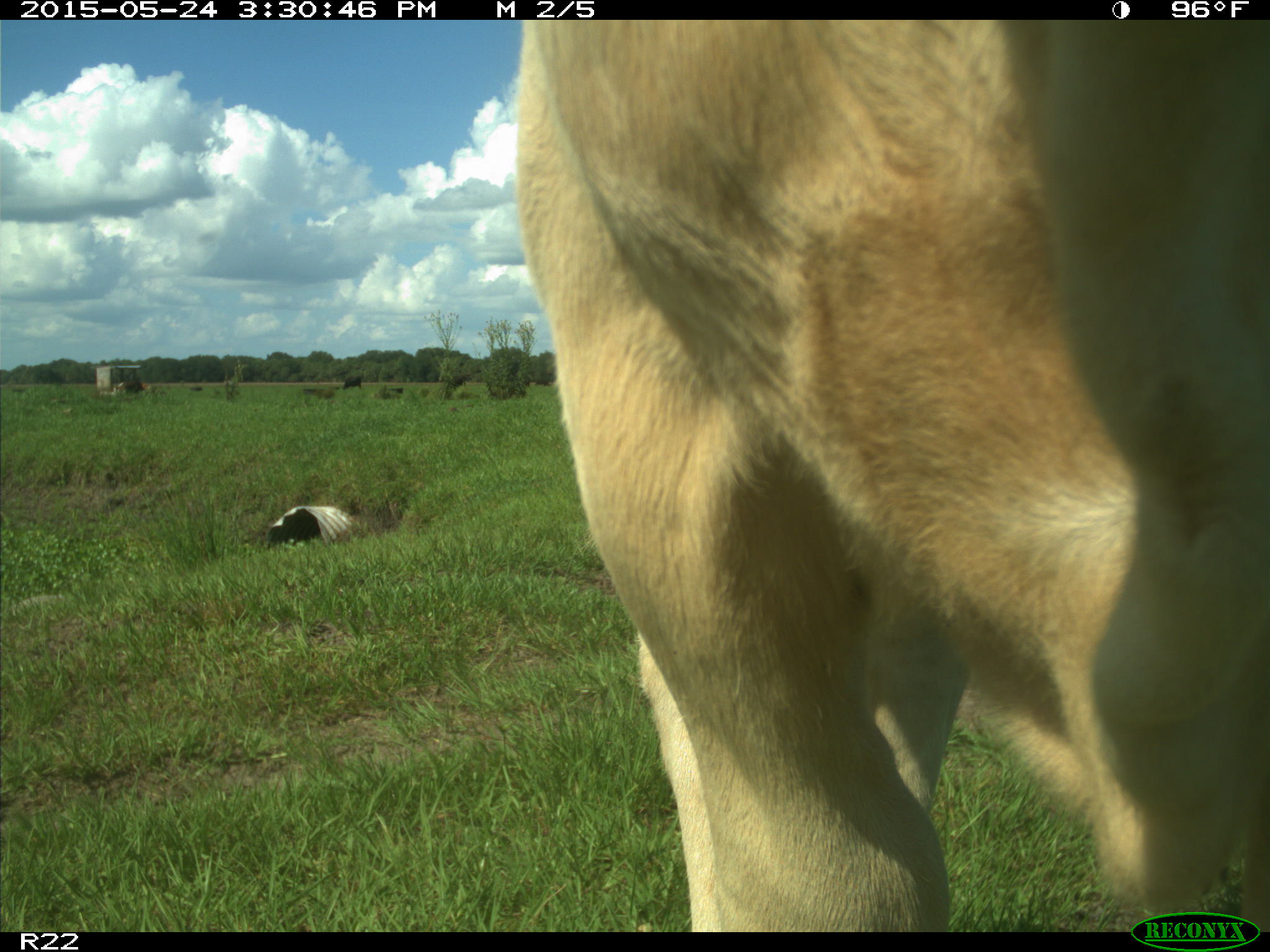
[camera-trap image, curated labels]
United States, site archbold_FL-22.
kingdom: Animalia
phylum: Chordata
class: Mammalia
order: Artiodactyla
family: Bovidae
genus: Bos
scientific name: Bos taurus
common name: domestic cow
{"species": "Bos taurus (domestic cow)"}